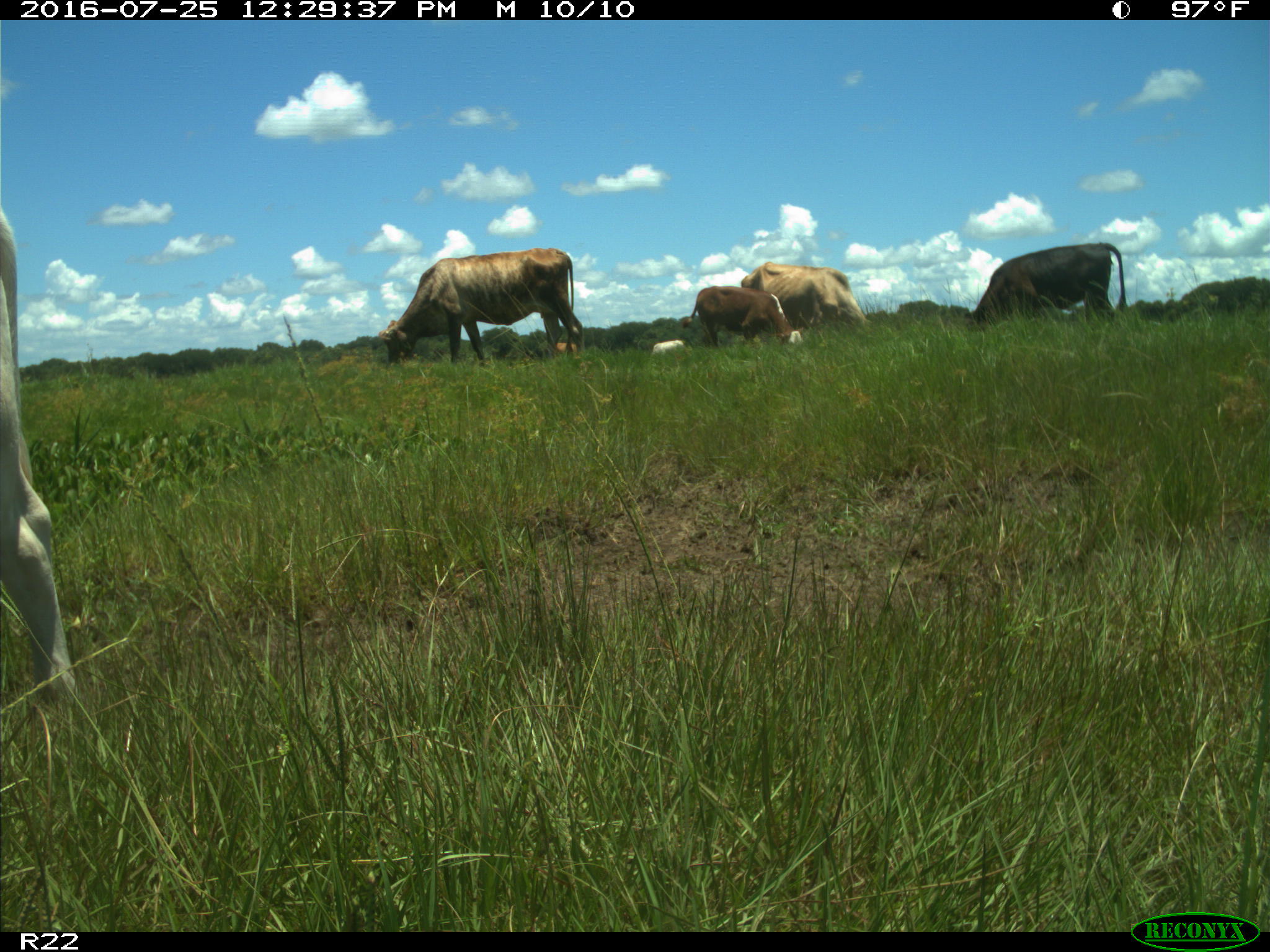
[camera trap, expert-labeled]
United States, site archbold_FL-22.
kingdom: Animalia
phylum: Chordata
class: Mammalia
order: Artiodactyla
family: Bovidae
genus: Bos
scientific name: Bos taurus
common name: domestic cow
Bos taurus (domestic cow).